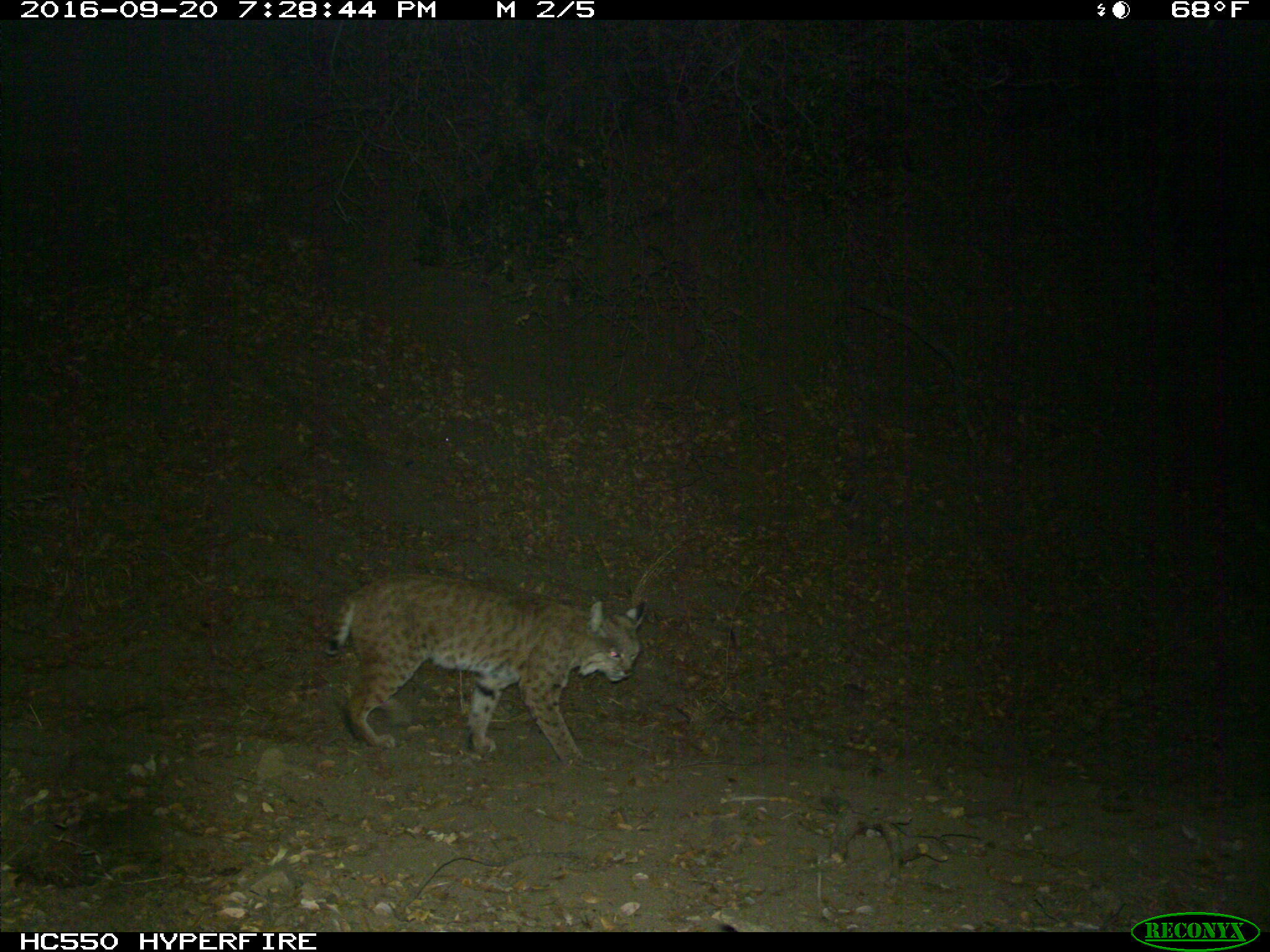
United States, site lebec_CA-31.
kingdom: Animalia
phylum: Chordata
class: Mammalia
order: Carnivora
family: Felidae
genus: Lynx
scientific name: Lynx rufus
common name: bobcat